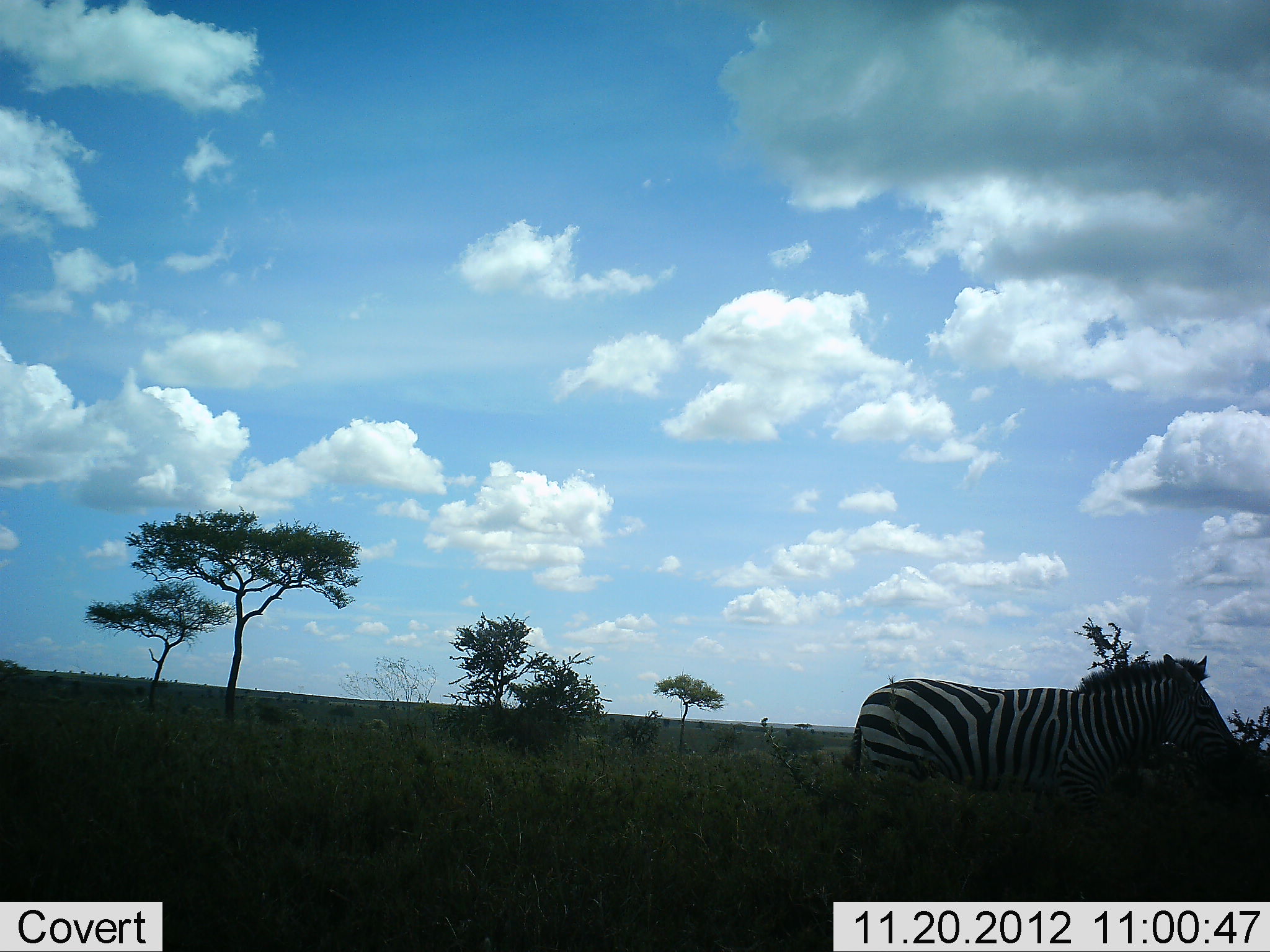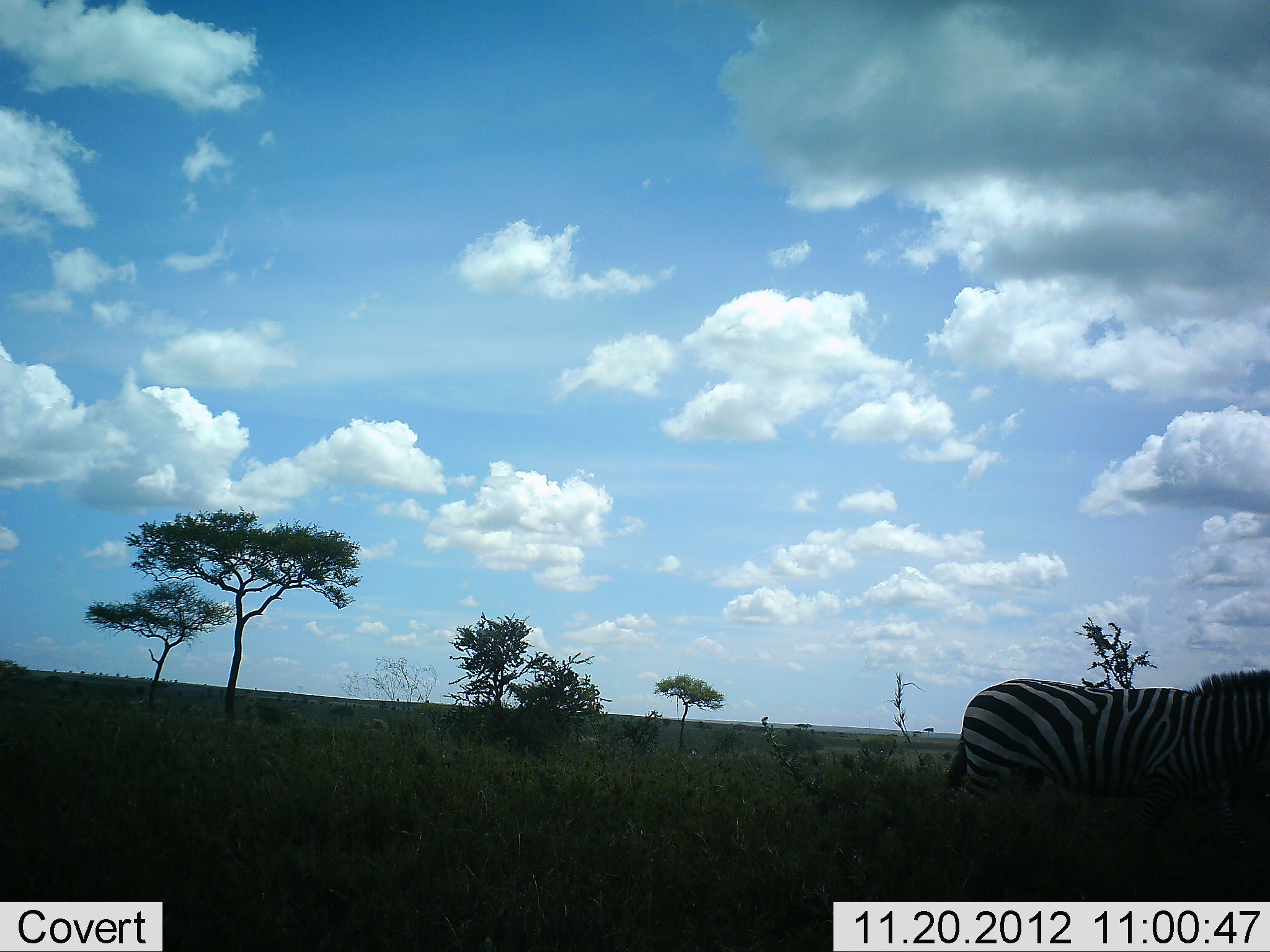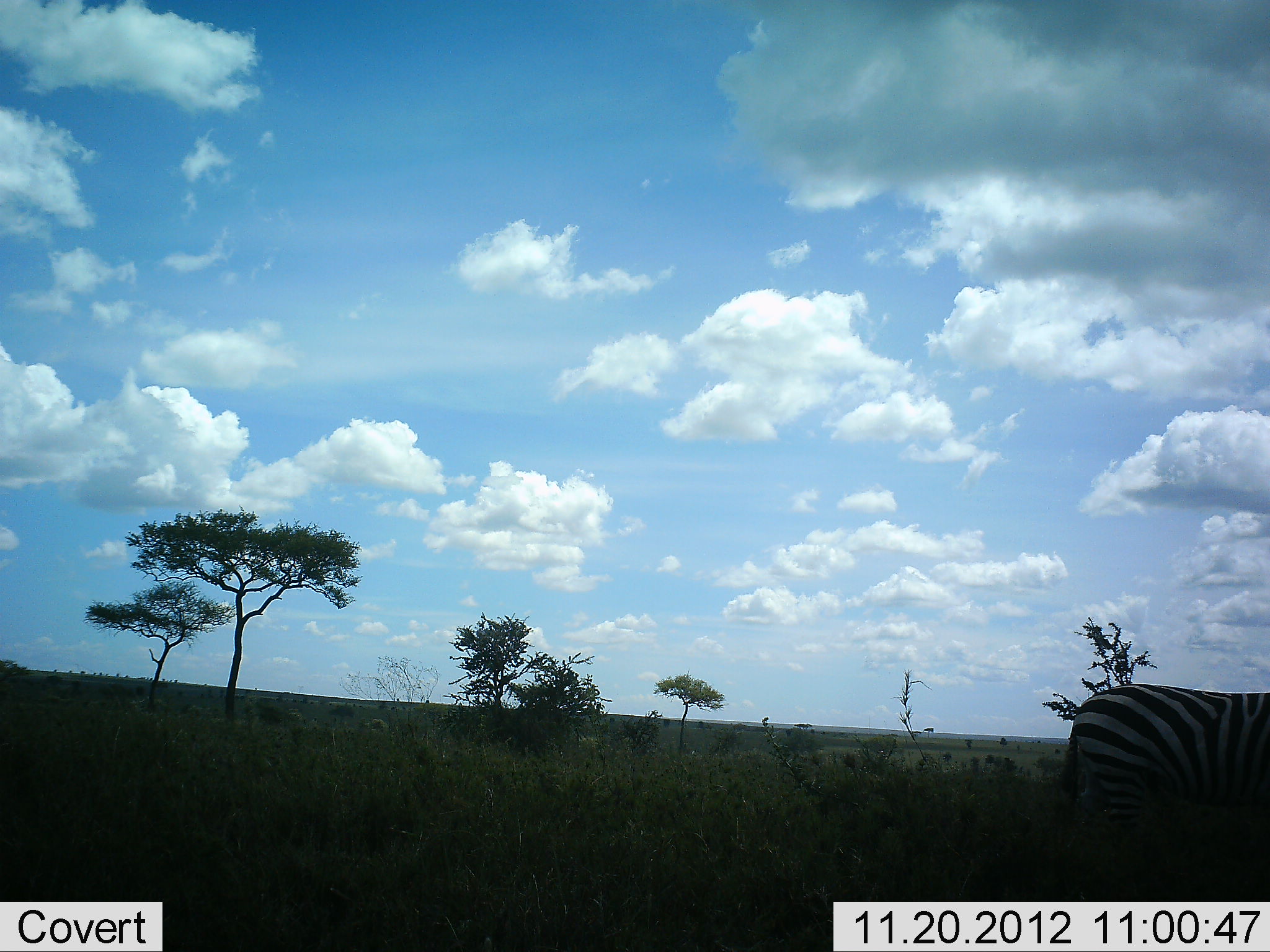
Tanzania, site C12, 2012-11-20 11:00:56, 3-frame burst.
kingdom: Animalia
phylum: Chordata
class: Mammalia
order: Perissodactyla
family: Equidae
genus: Equus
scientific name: Equus quagga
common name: plains zebra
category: zebra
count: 1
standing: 0%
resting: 0%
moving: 100%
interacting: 0%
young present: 0%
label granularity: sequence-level